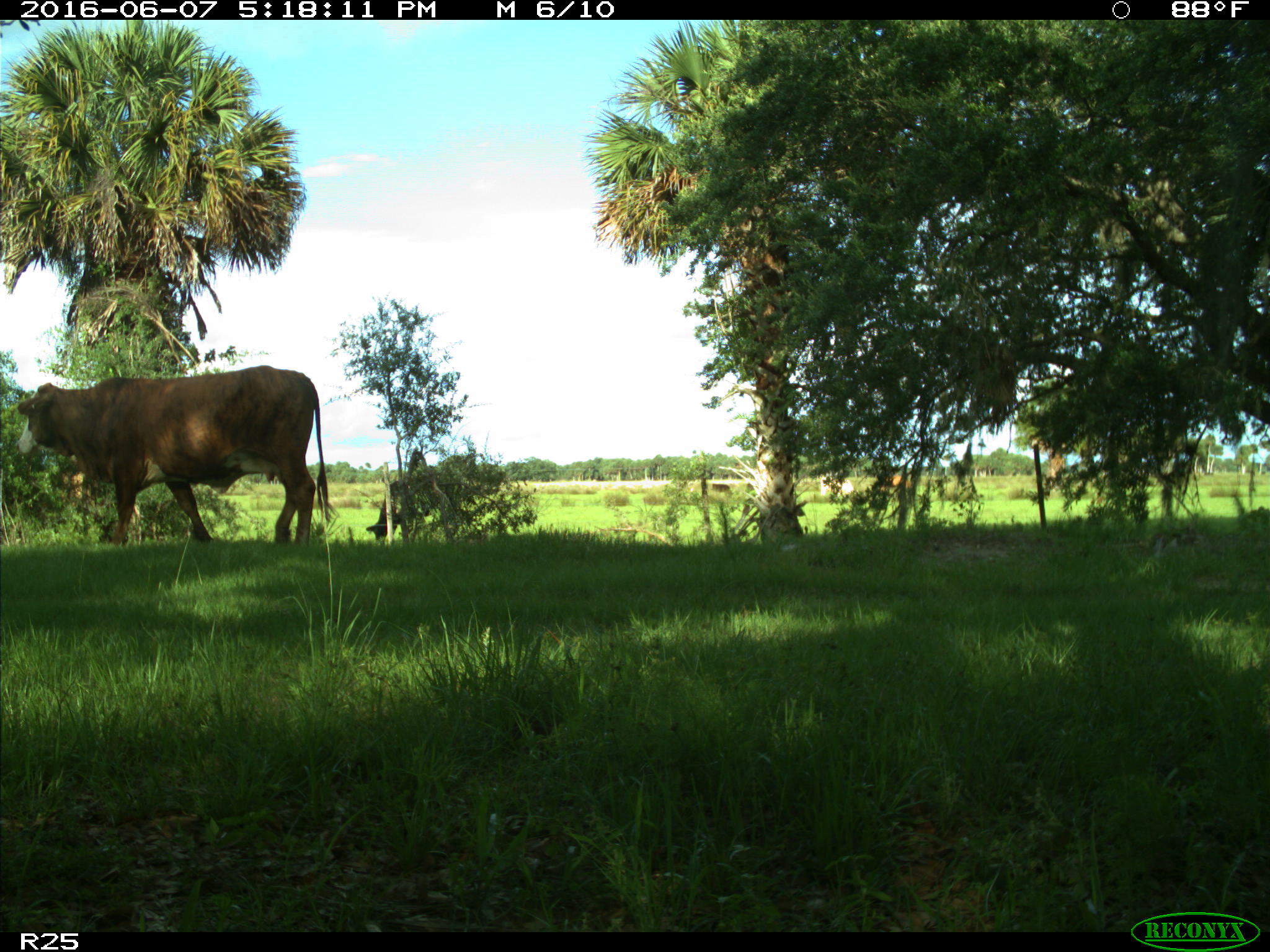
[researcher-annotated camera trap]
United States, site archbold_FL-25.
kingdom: Animalia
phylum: Chordata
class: Mammalia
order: Artiodactyla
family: Bovidae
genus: Bos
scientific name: Bos taurus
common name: domestic cow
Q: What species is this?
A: Bos taurus (domestic cow).